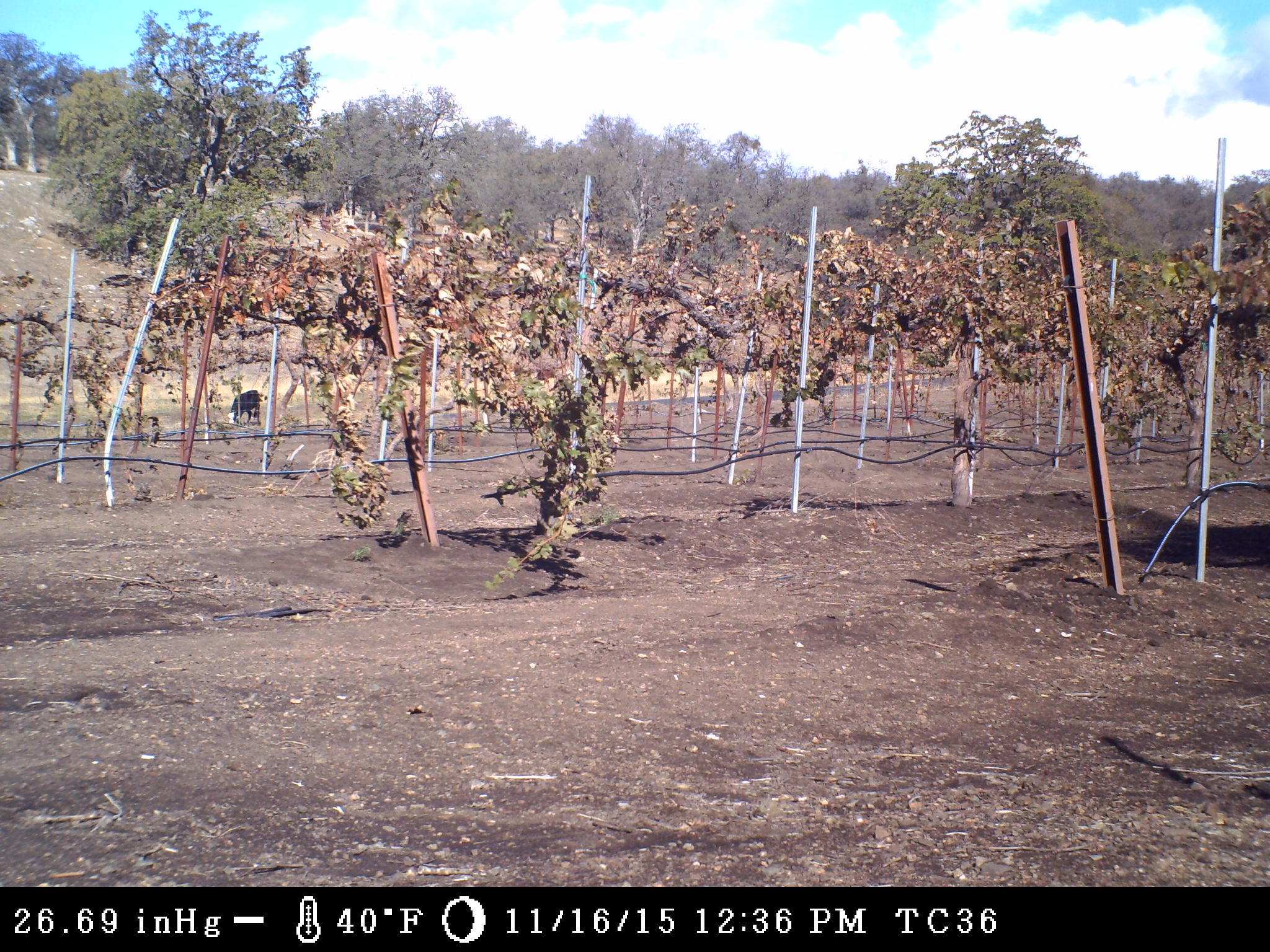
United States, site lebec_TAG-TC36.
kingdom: Animalia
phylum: Chordata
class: Mammalia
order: Artiodactyla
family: Bovidae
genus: Bos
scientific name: Bos taurus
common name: domestic cow